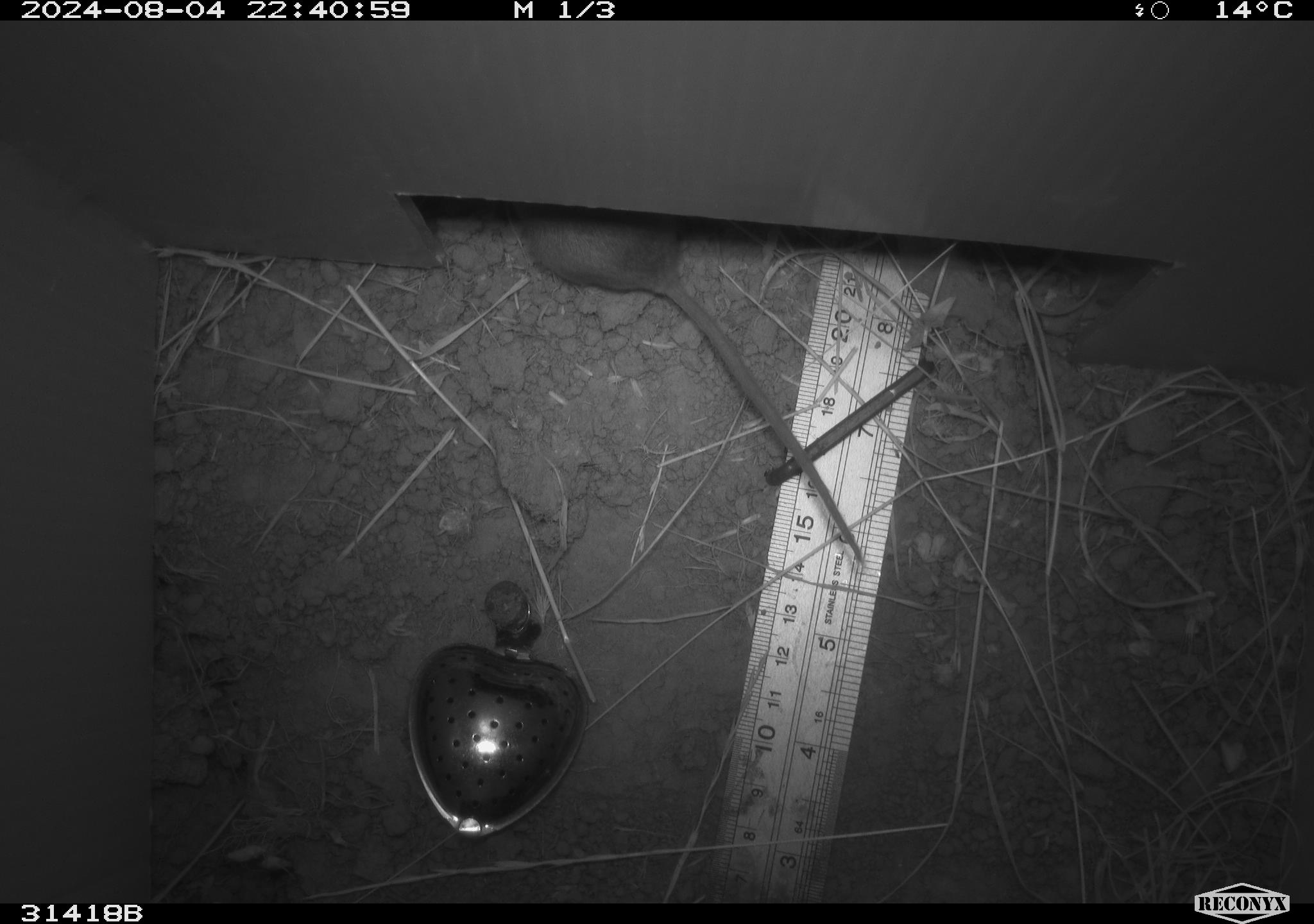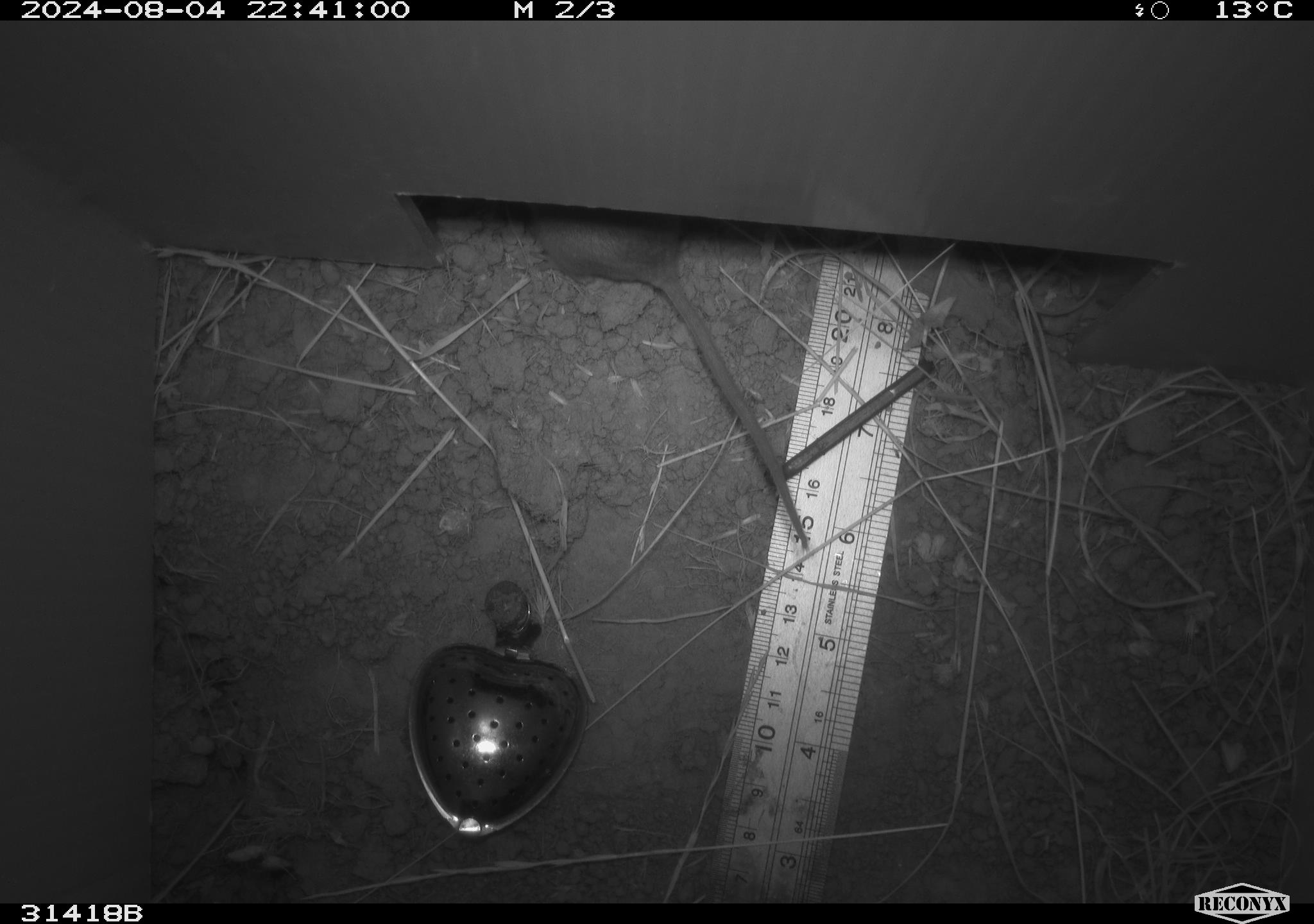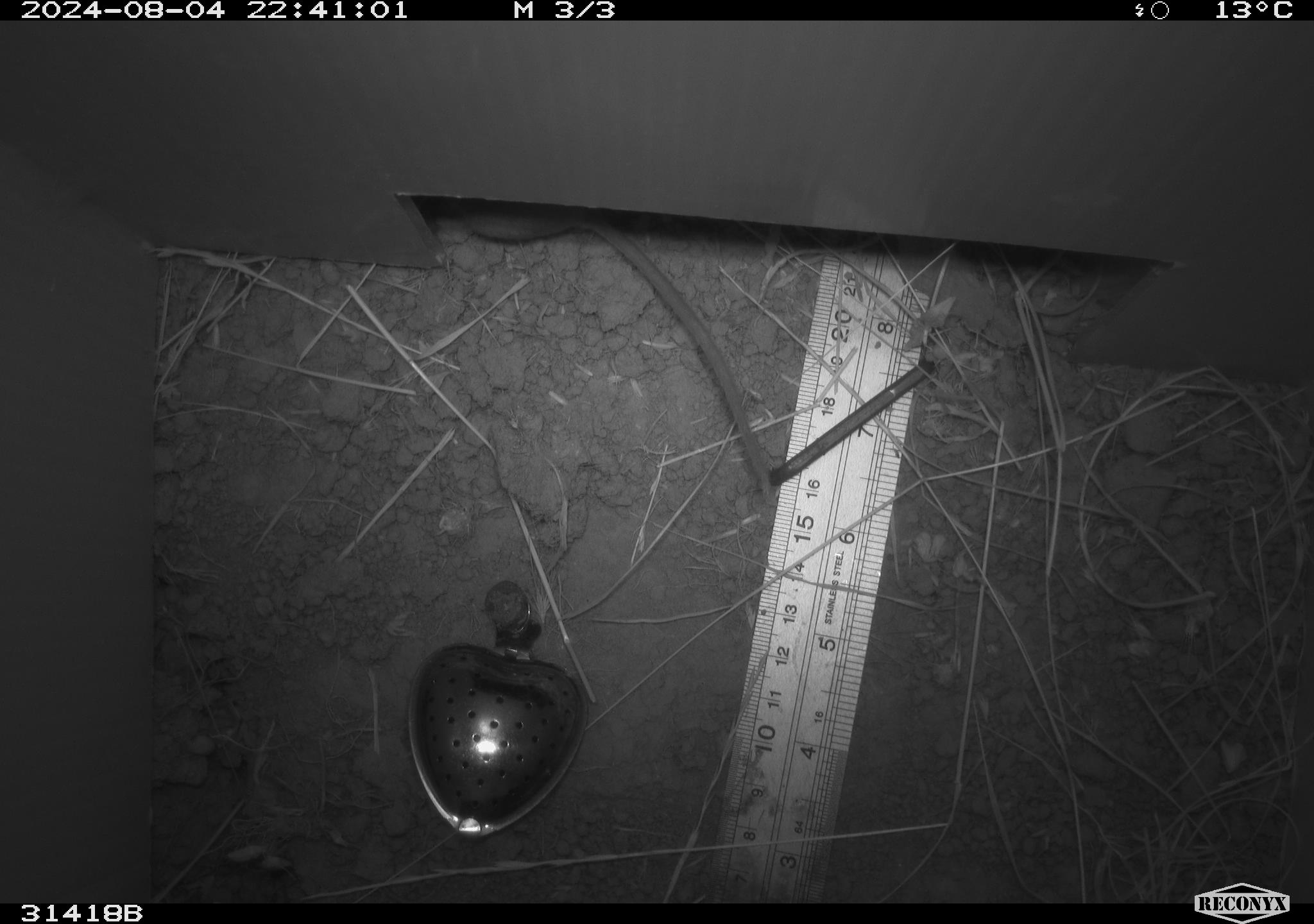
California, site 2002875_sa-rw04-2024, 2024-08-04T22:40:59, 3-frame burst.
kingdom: Animalia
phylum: Chordata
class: Mammalia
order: Rodentia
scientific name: Rodentia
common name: rodent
Rodent (Rodentia).